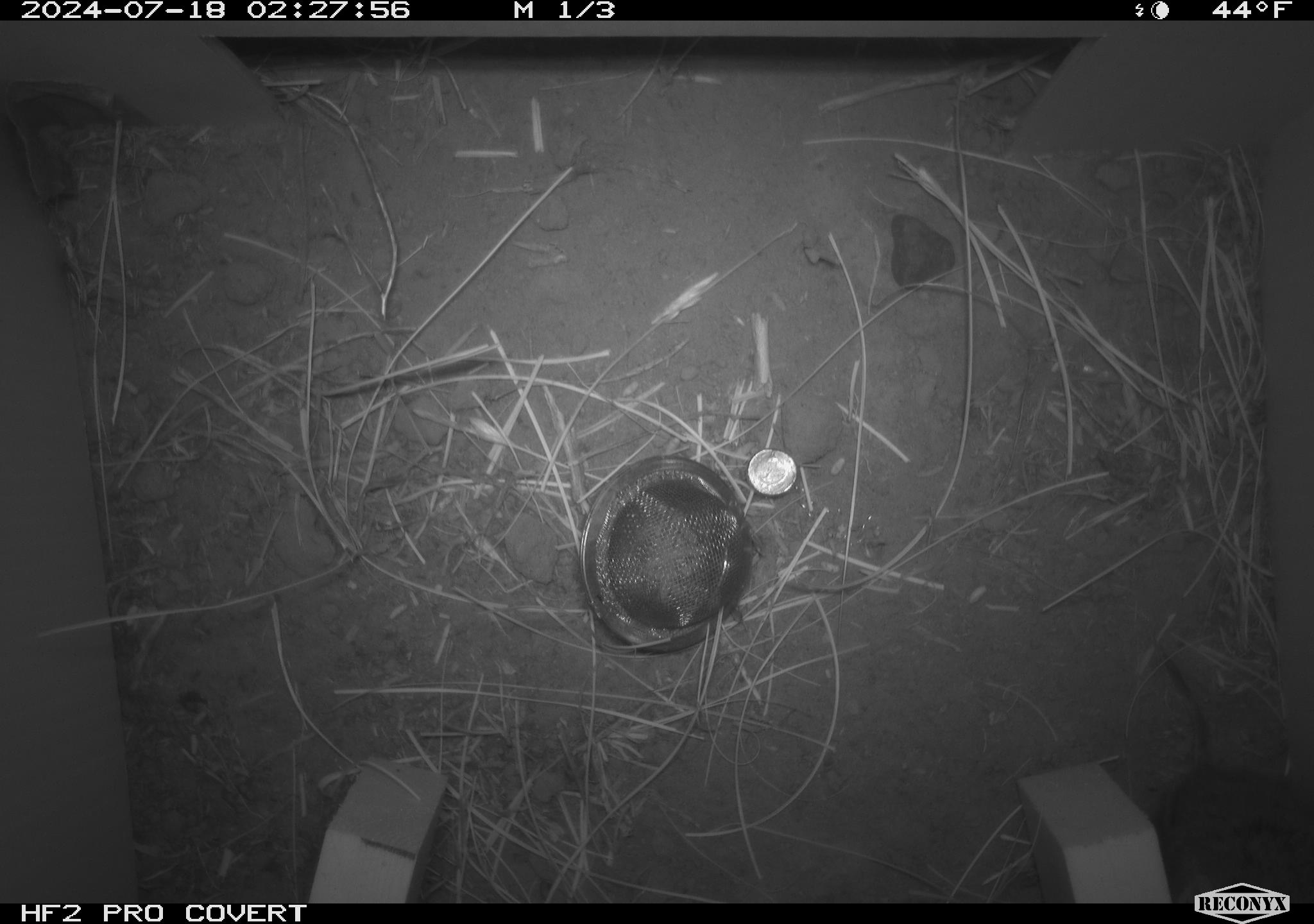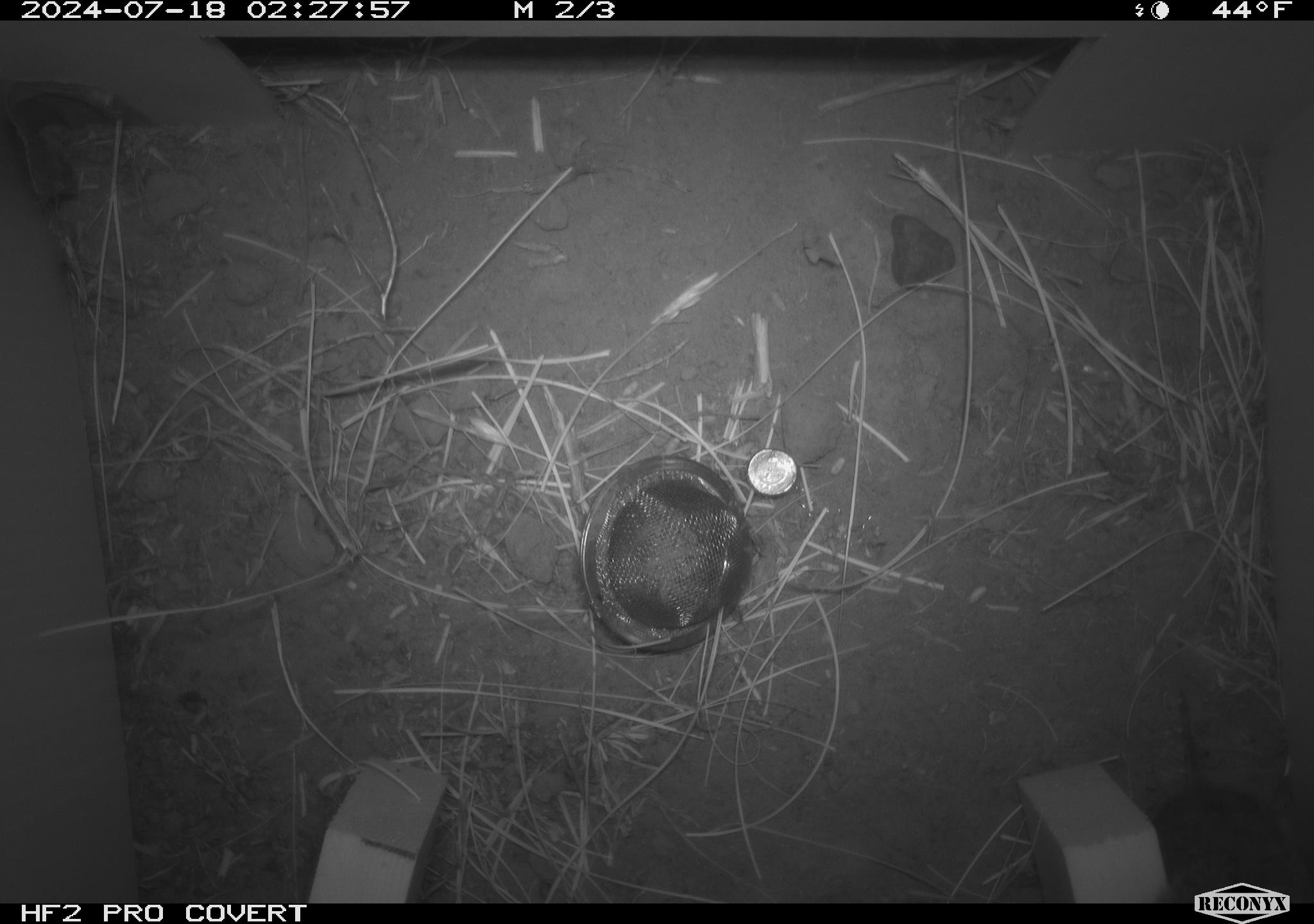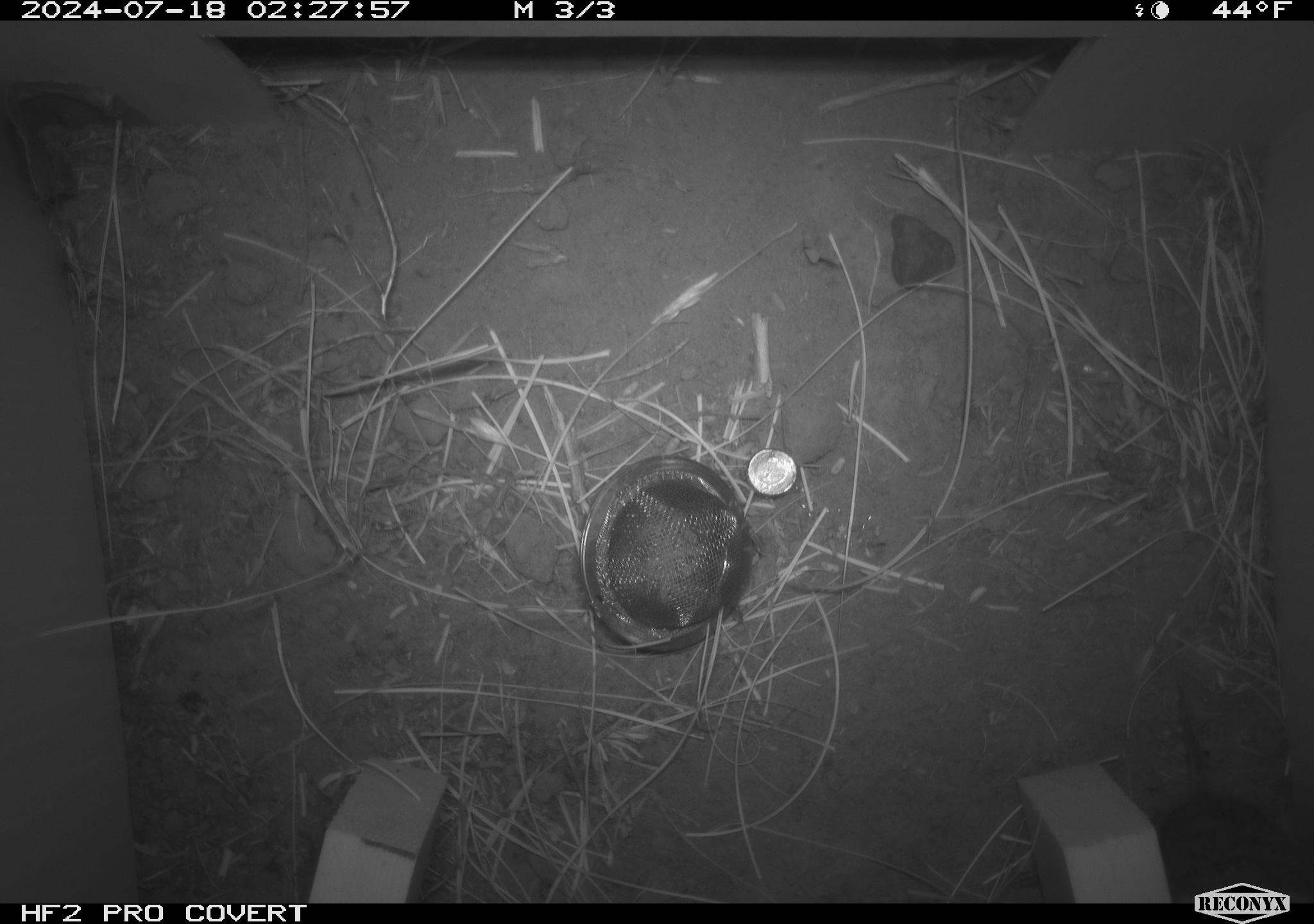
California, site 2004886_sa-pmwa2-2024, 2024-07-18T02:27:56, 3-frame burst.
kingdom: Animalia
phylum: Chordata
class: Mammalia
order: Rodentia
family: Cricetidae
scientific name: Arvicolinae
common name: voles, lemmings, and muskrats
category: arvicolinae subfamily